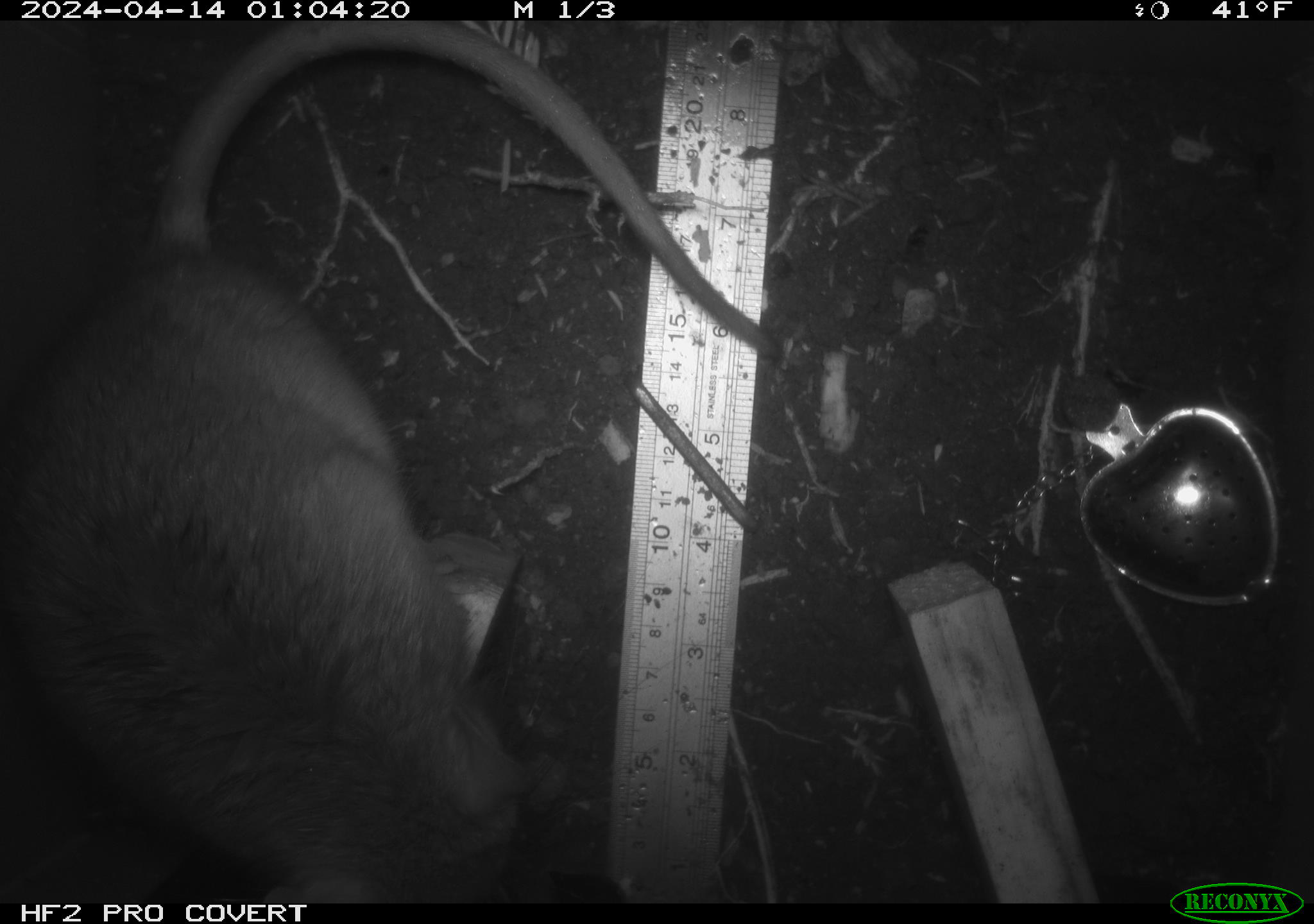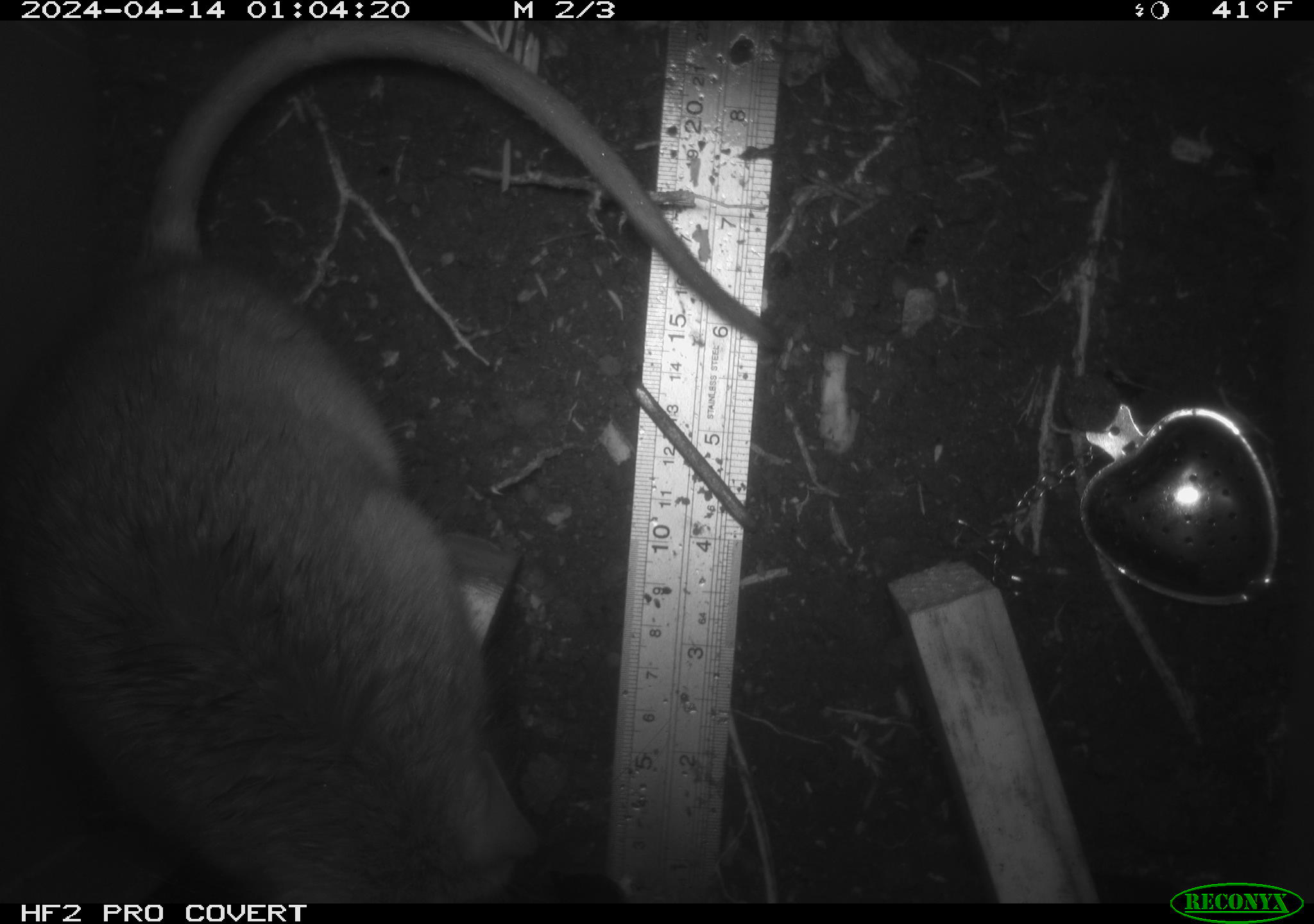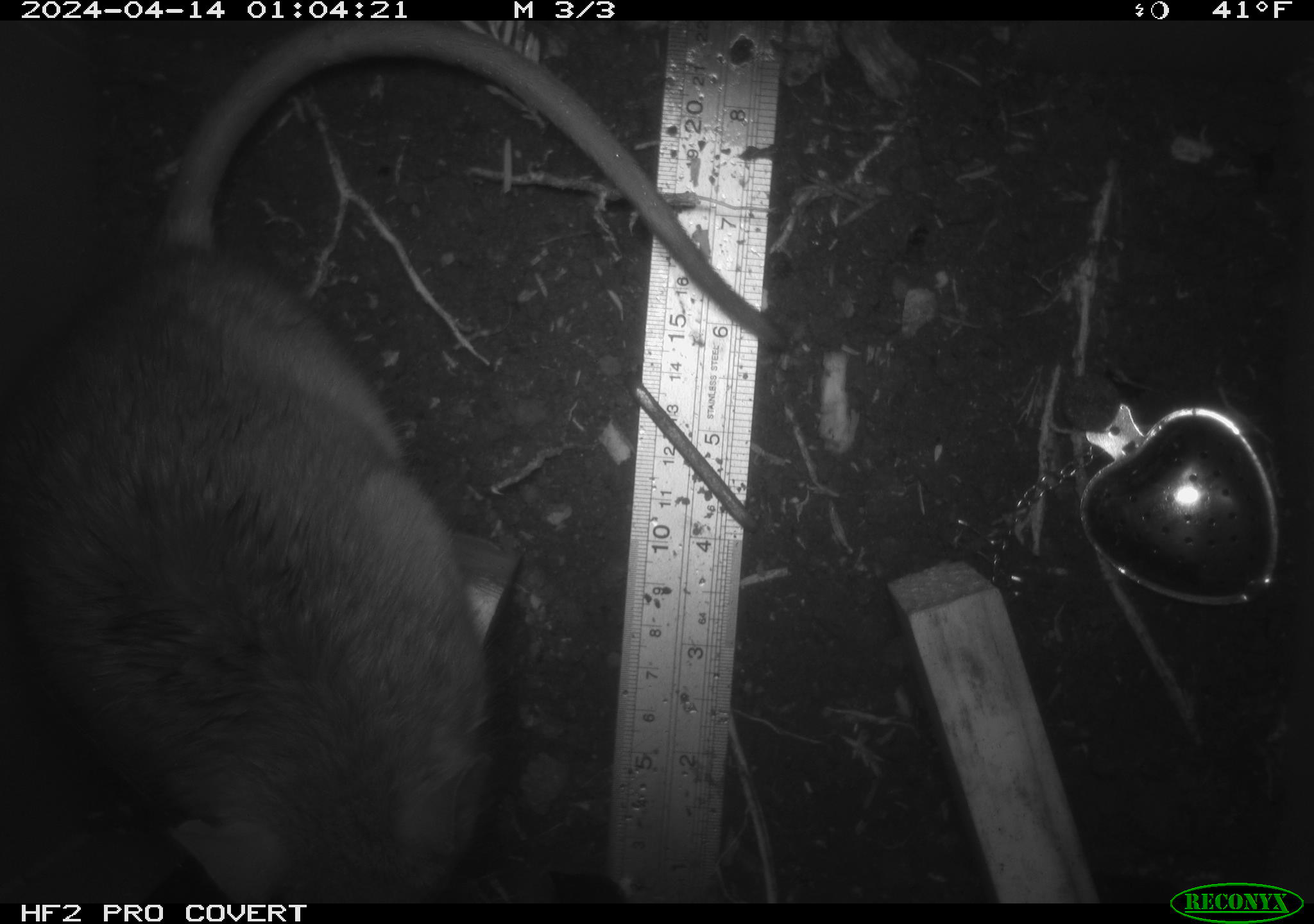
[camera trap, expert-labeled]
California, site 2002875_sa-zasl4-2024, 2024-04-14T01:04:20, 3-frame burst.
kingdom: Animalia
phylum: Chordata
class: Mammalia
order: Rodentia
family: Cricetidae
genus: Neotoma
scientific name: Neotoma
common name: pack rat or woodrat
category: neotoma species